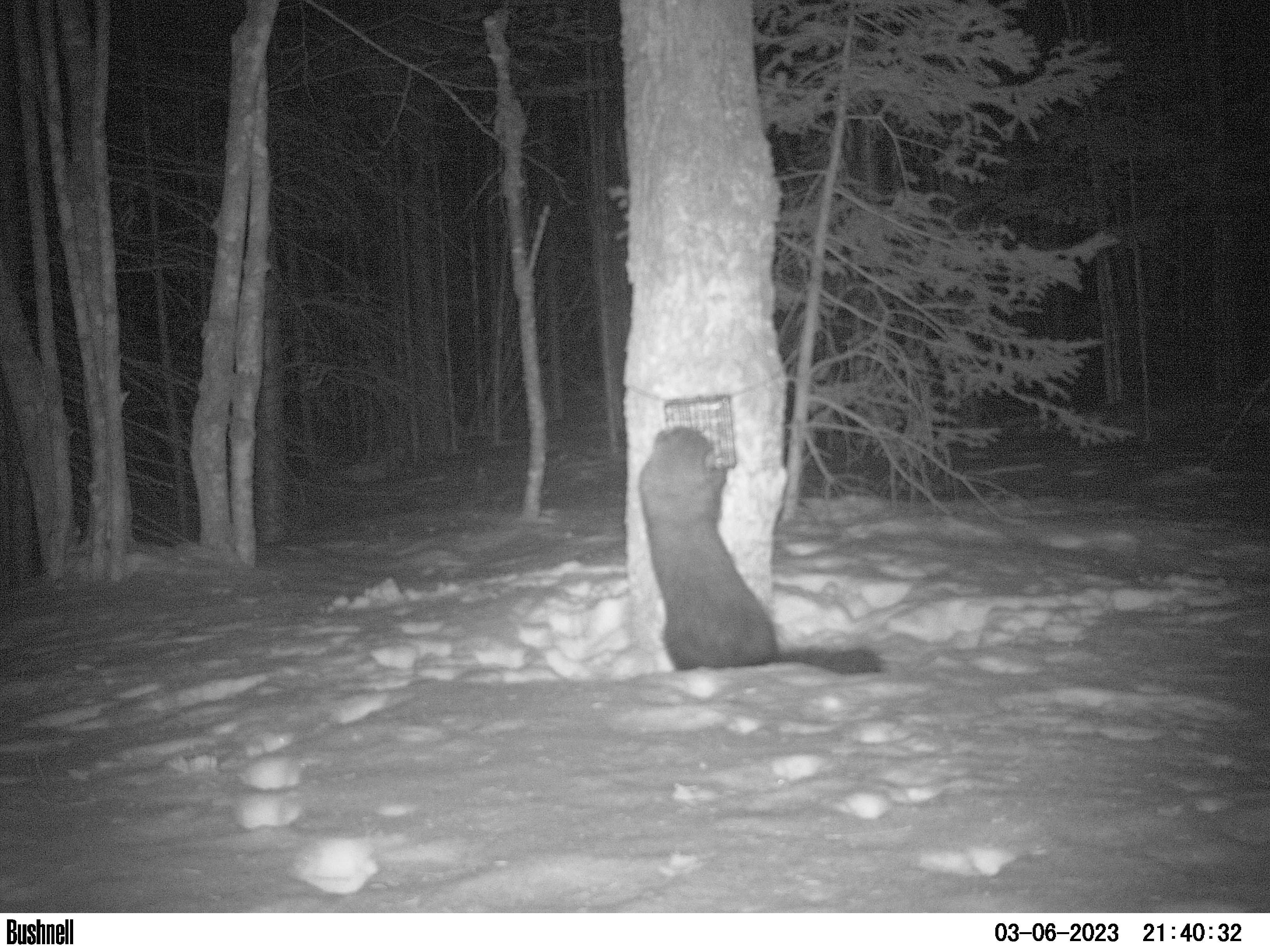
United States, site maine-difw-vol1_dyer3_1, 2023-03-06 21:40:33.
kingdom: Animalia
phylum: Chordata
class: Mammalia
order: Carnivora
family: Mustelidae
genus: Pekania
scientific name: Pekania pennanti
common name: fisher